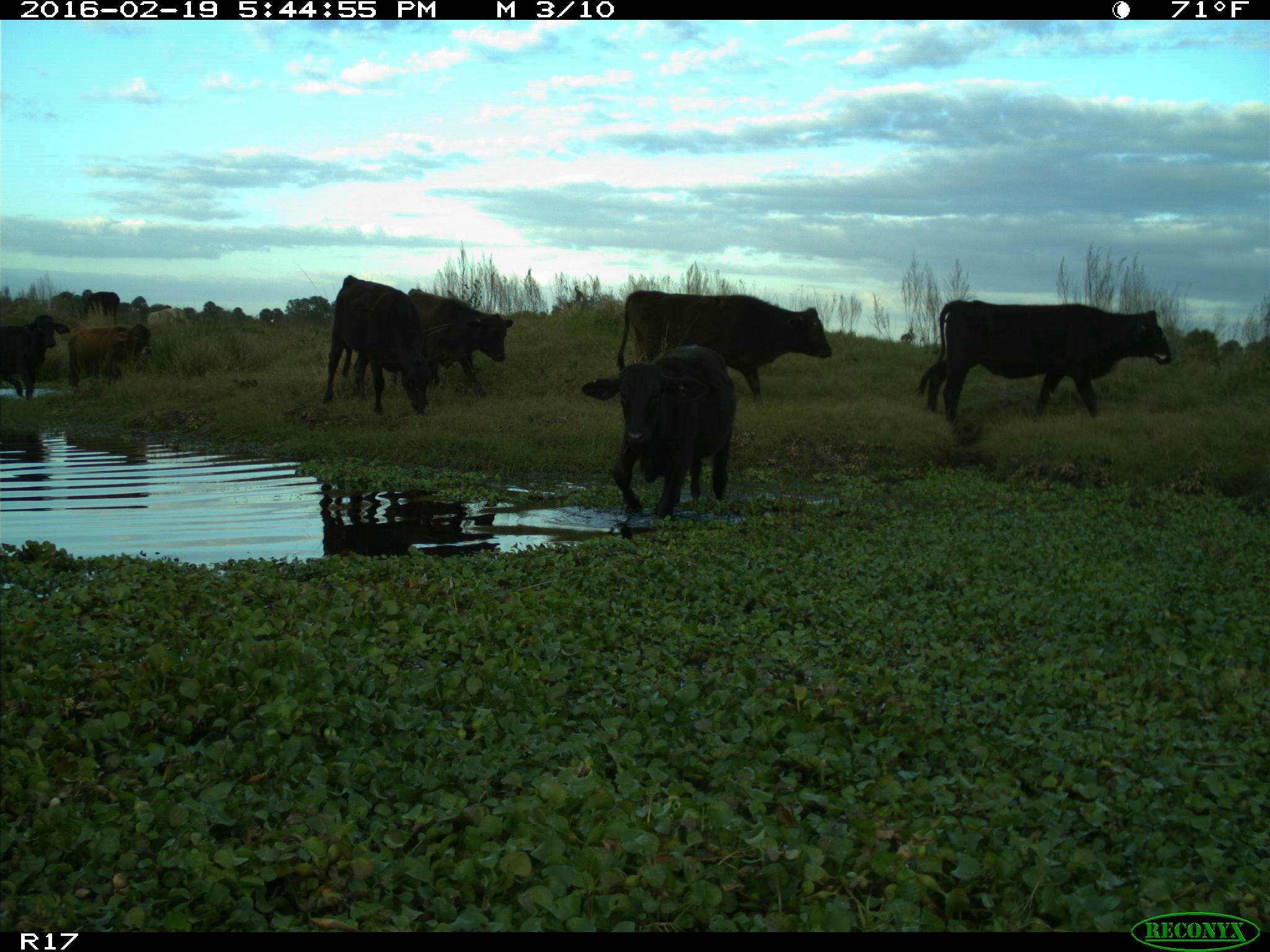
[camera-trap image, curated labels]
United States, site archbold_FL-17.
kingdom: Animalia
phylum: Chordata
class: Mammalia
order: Artiodactyla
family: Bovidae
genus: Bos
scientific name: Bos taurus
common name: domestic cow